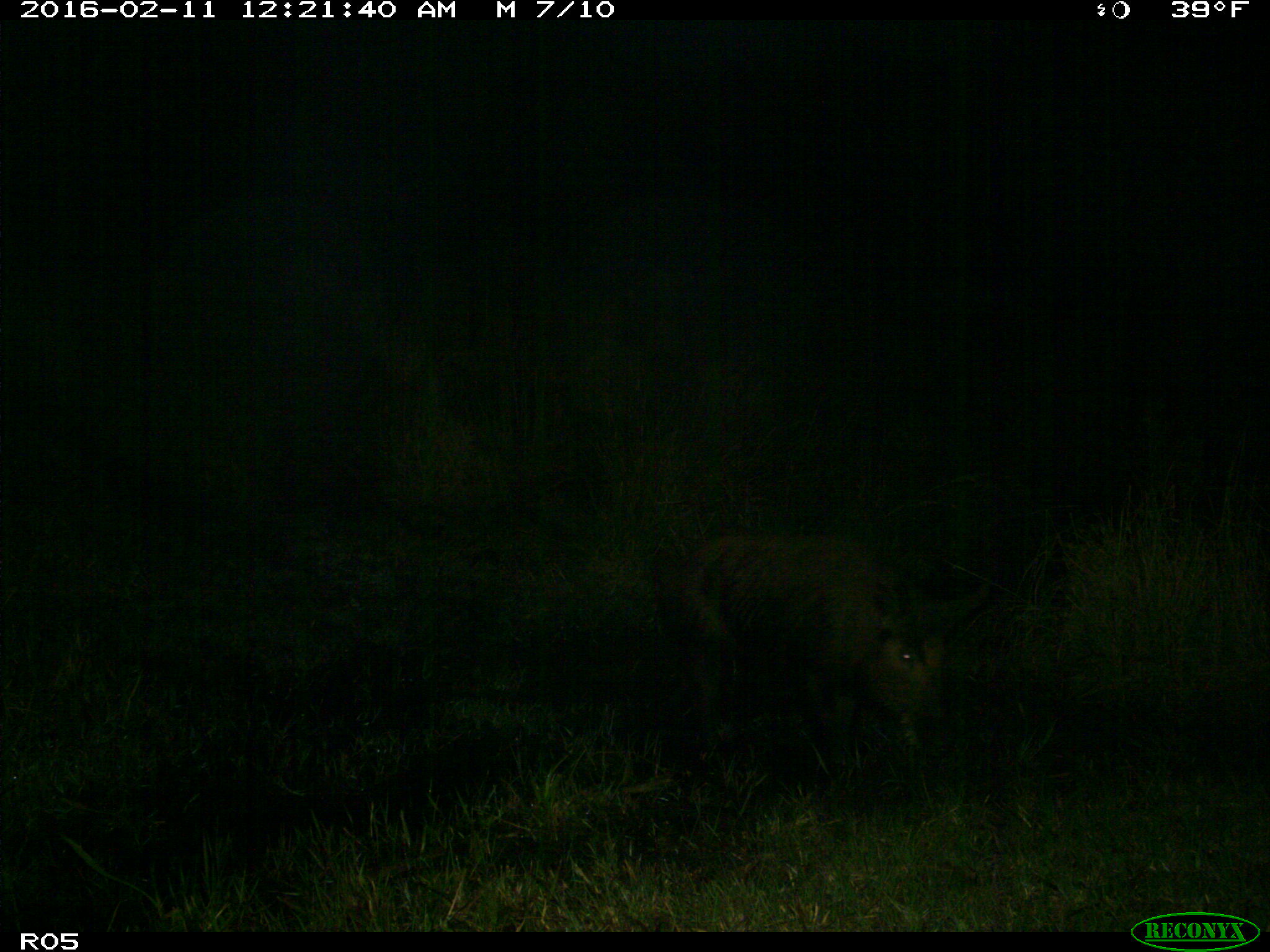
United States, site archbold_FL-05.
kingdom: Animalia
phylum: Chordata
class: Mammalia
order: Artiodactyla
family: Suidae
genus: Sus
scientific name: Sus scrofa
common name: wild boar